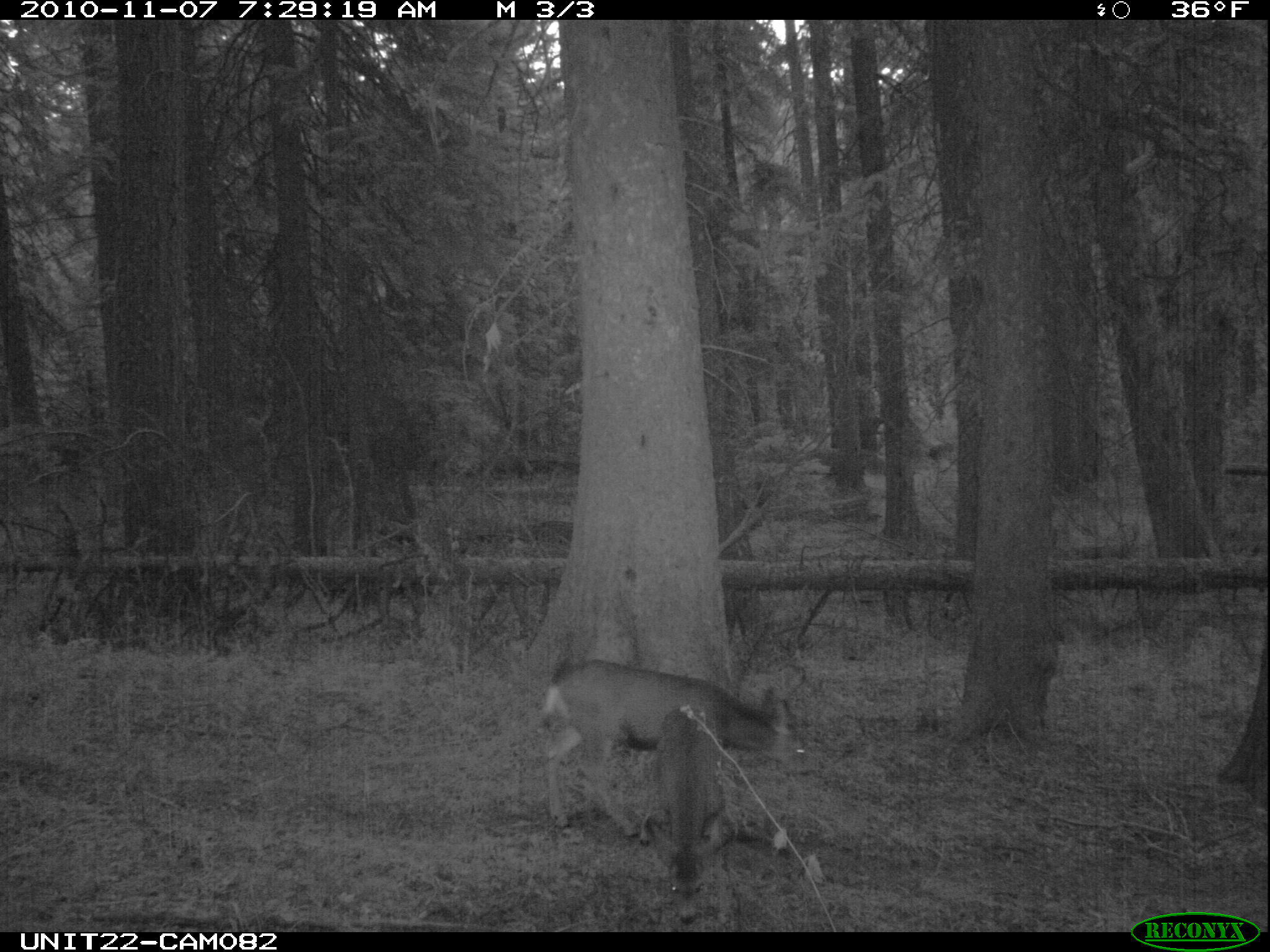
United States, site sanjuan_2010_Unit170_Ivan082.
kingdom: Animalia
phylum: Chordata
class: Mammalia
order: Artiodactyla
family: Cervidae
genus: Odocoileus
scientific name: Odocoileus hemionus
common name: mule deer